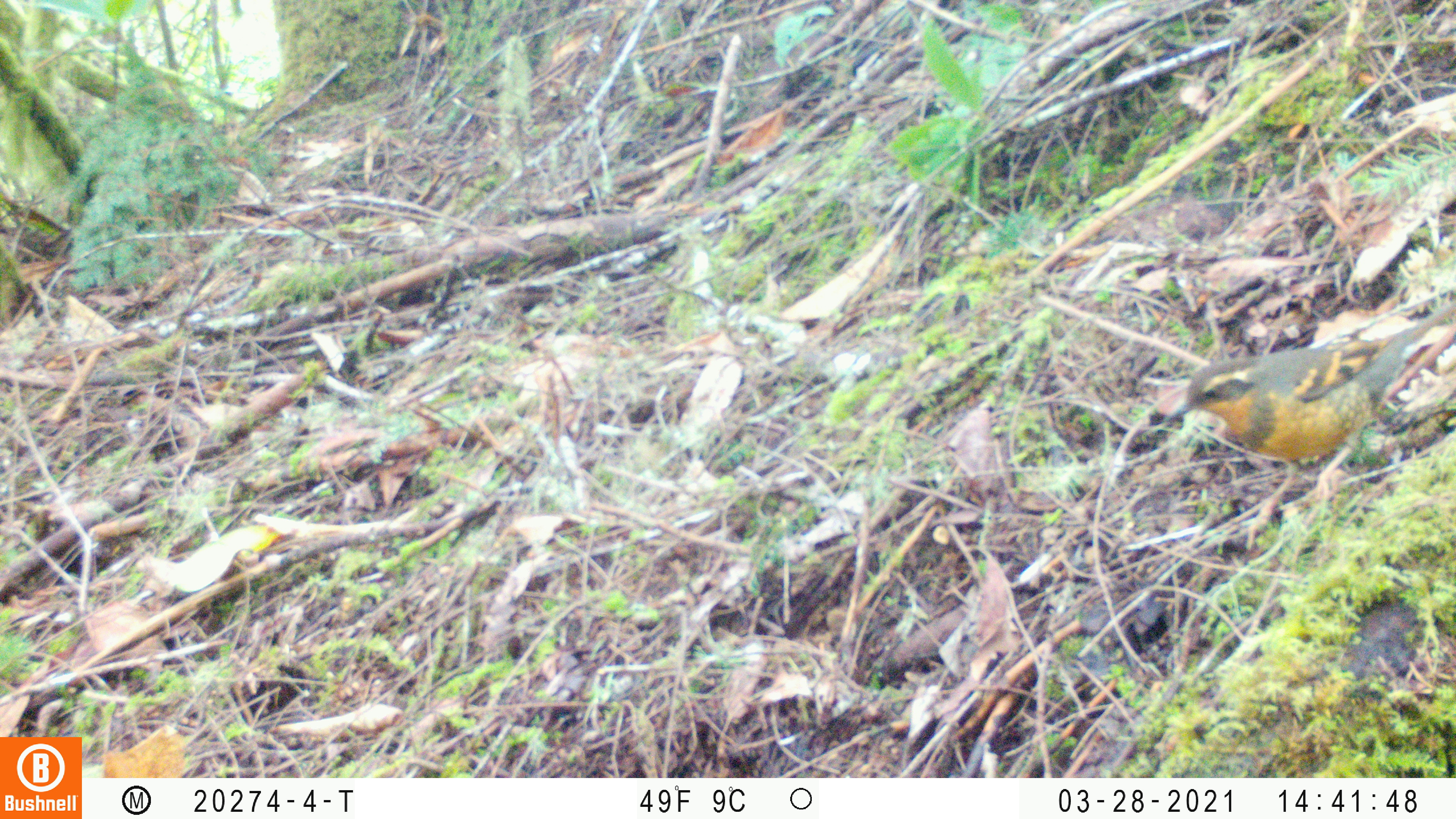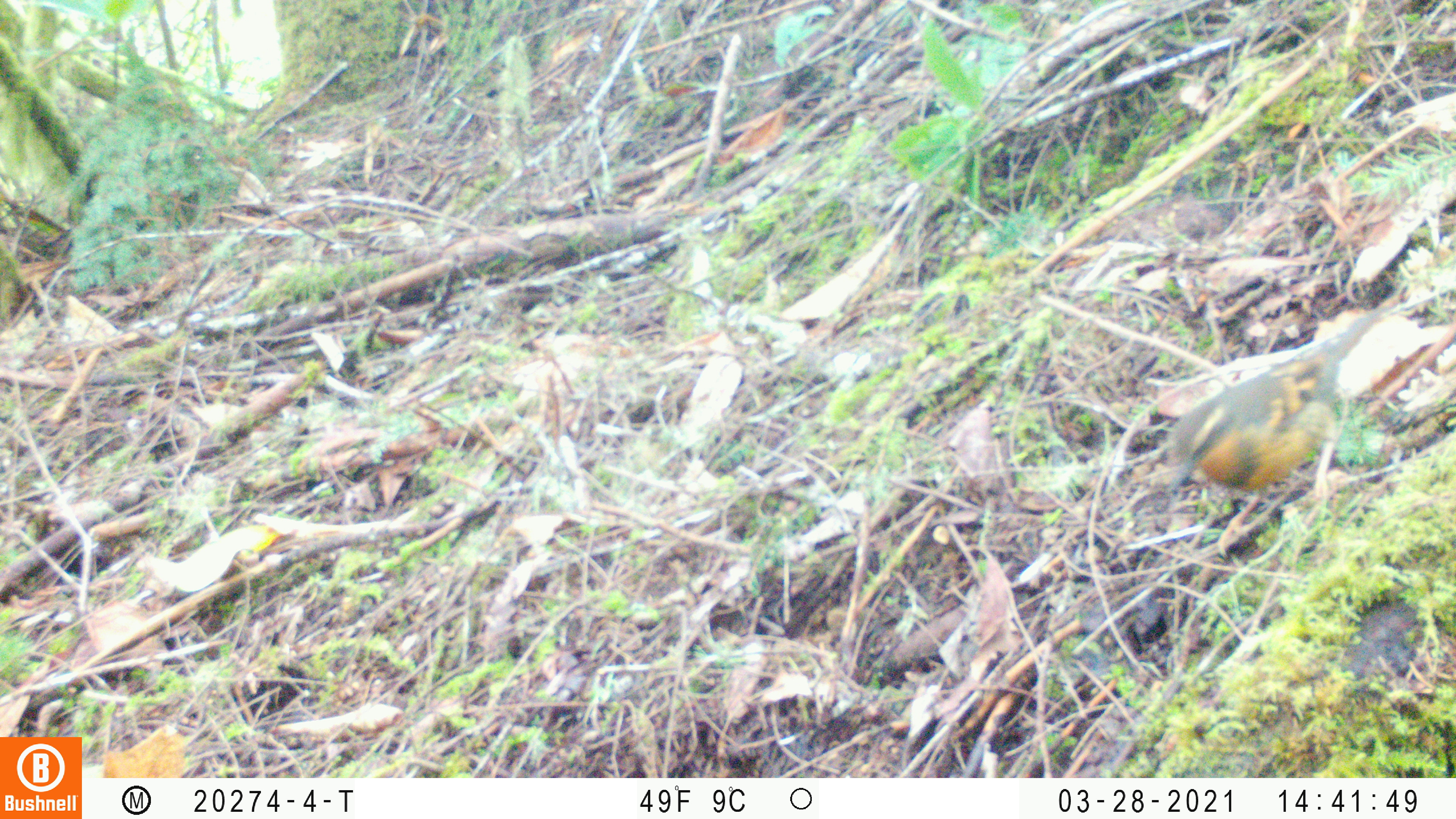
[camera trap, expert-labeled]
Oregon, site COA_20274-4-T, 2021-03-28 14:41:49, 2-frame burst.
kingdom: Animalia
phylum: Chordata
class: Aves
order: Passeriformes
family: Turdidae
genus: Ixoreus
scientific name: Ixoreus naevius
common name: varied thrush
Varied thrush (Ixoreus naevius).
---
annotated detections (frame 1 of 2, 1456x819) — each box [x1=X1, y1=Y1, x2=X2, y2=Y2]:
varied thrush: [x1=1162, y1=302, x2=1454, y2=554]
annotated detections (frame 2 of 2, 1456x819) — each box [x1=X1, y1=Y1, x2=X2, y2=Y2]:
varied thrush: [x1=1168, y1=298, x2=1387, y2=561]